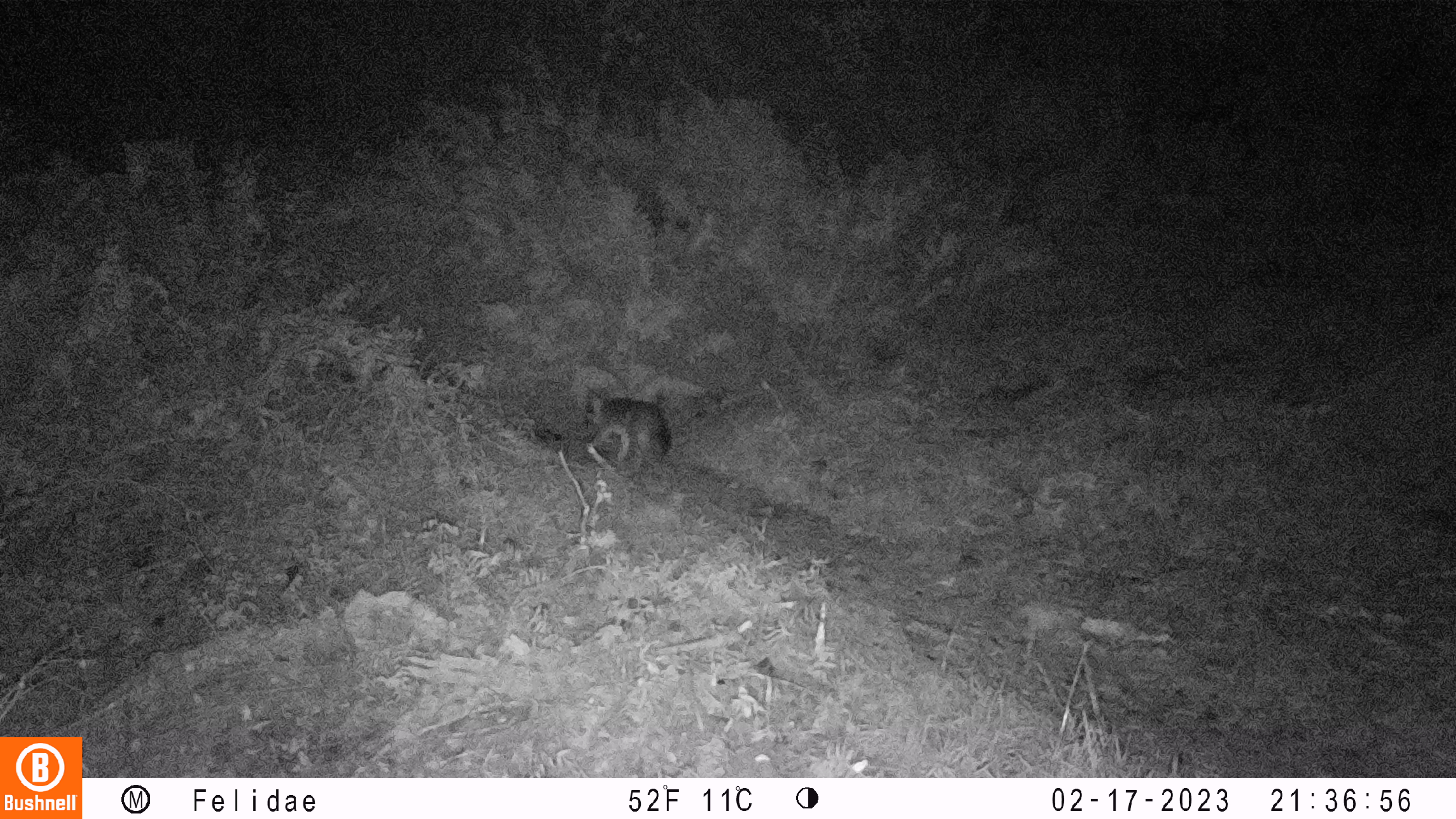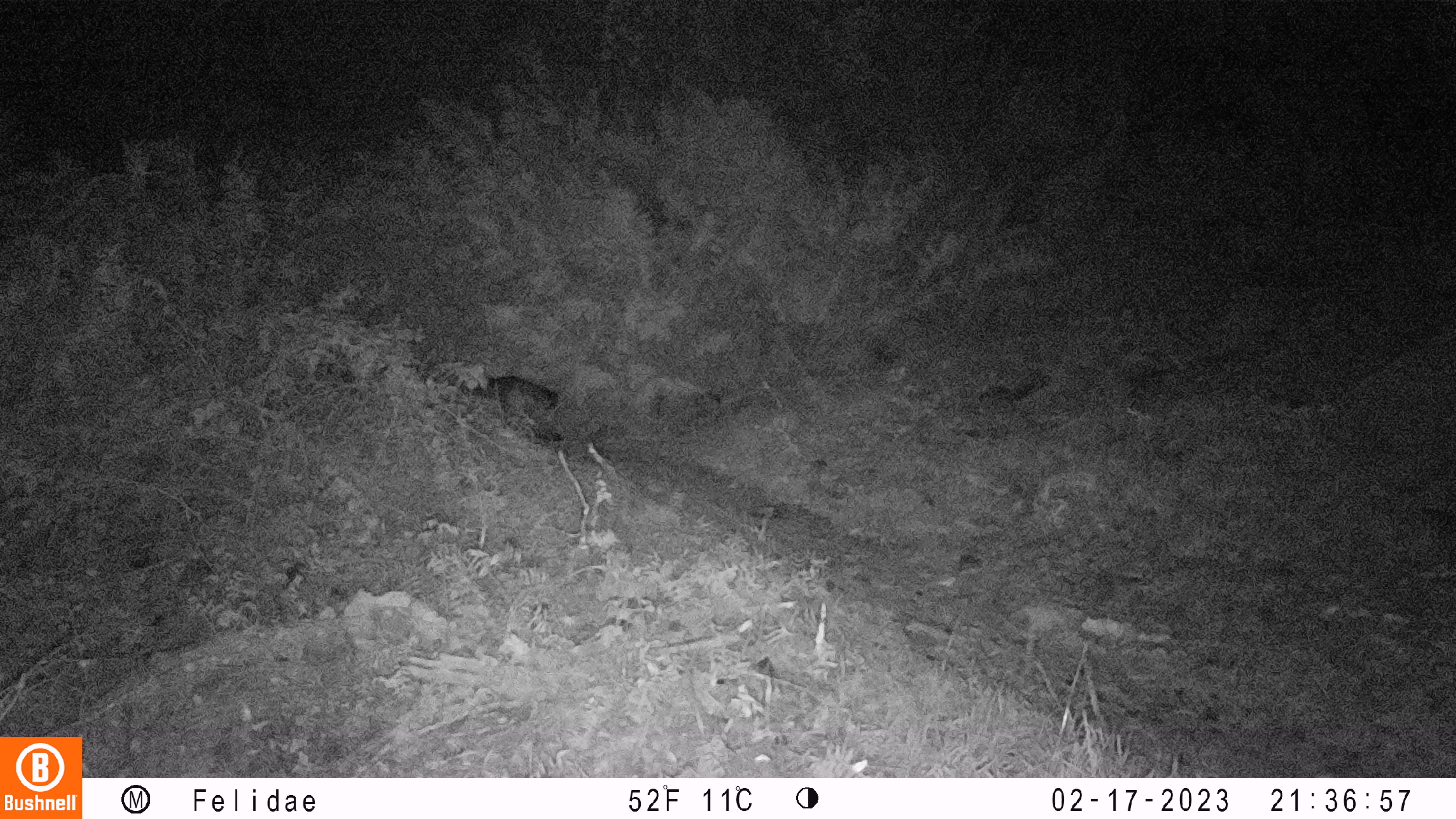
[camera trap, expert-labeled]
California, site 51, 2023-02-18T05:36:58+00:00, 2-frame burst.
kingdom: Animalia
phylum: Chordata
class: Mammalia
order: Carnivora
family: Canidae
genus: Urocyon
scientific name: Urocyon cinereoargenteus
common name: gray fox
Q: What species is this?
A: Gray fox (Urocyon cinereoargenteus).